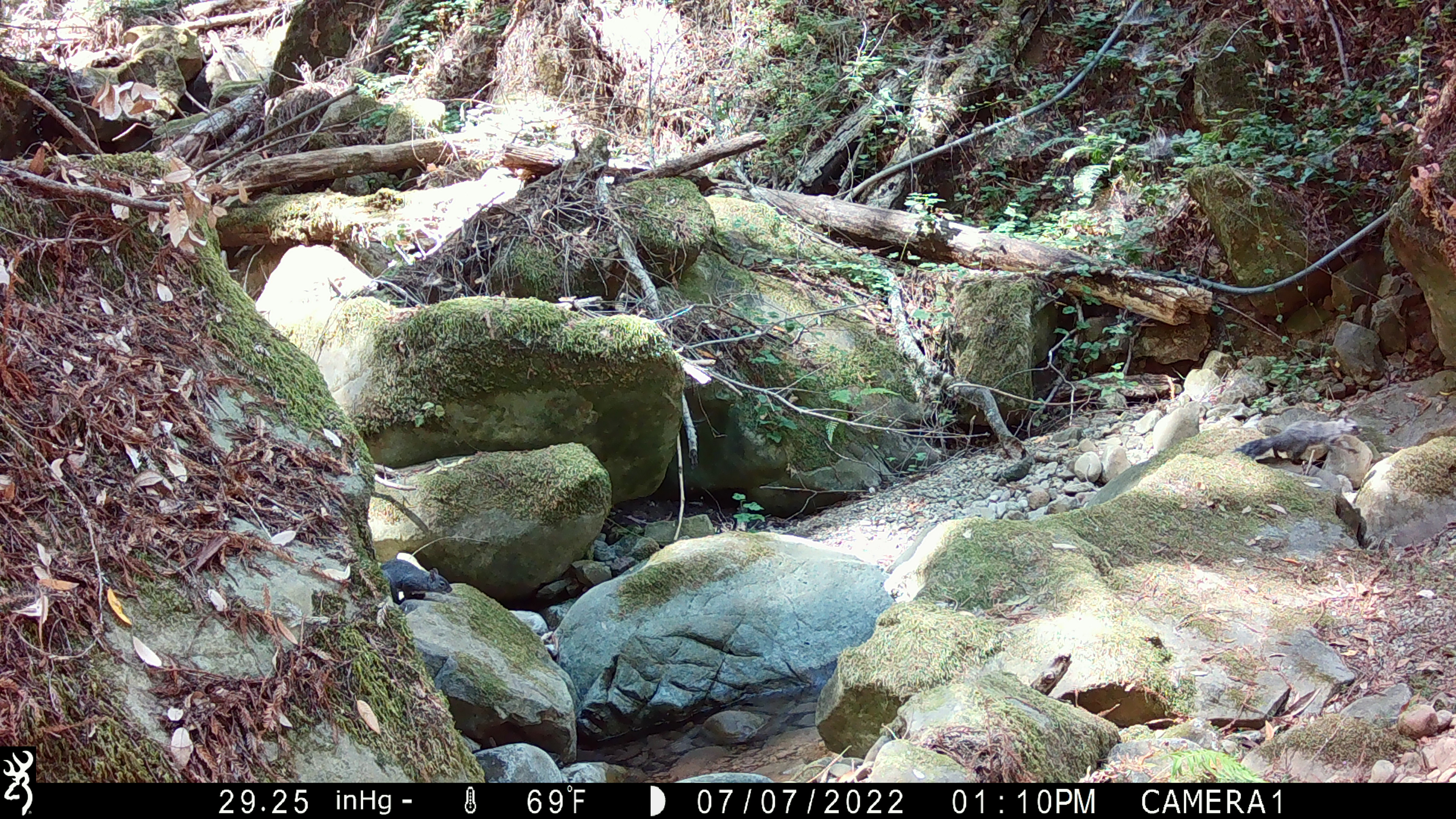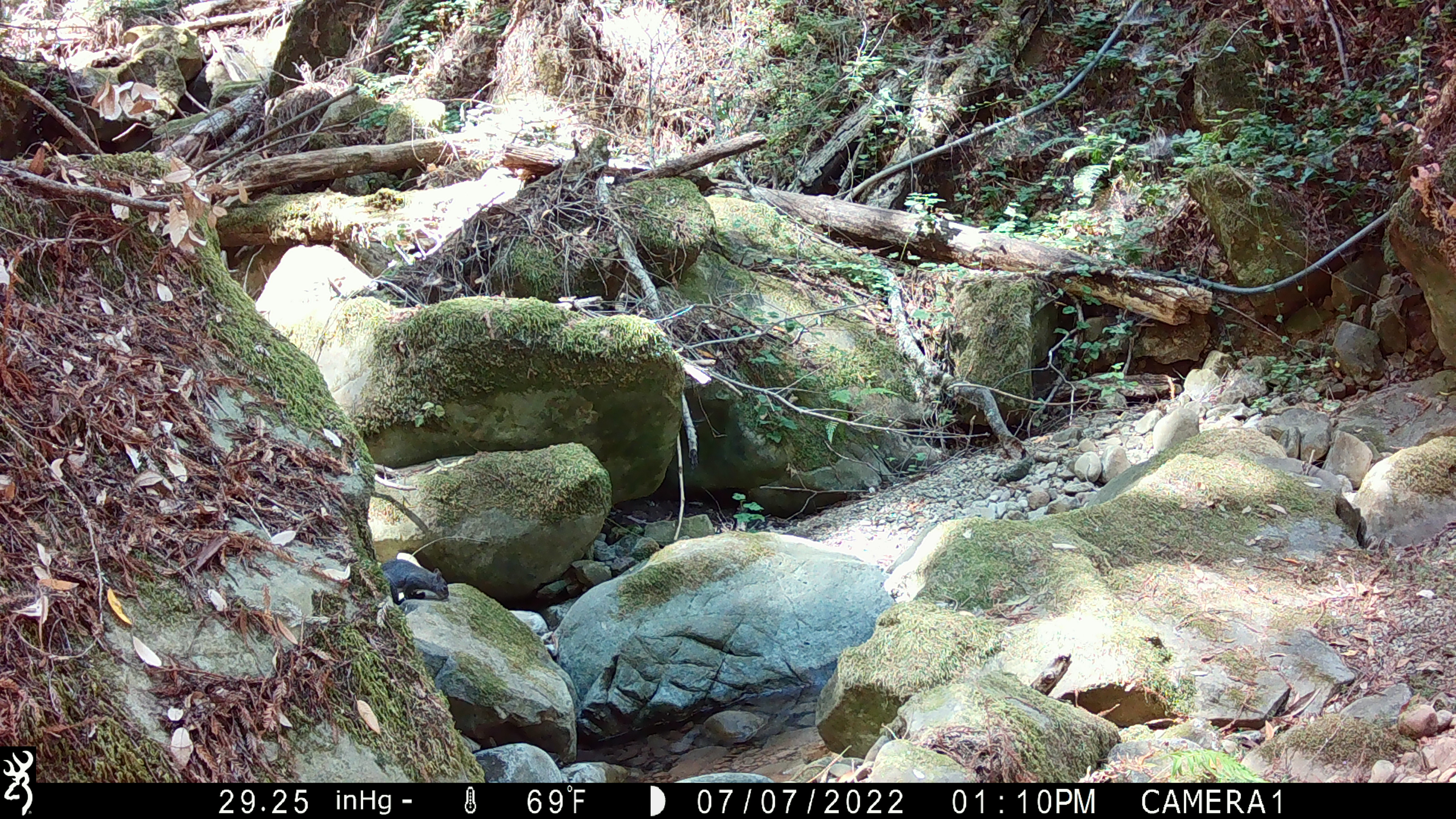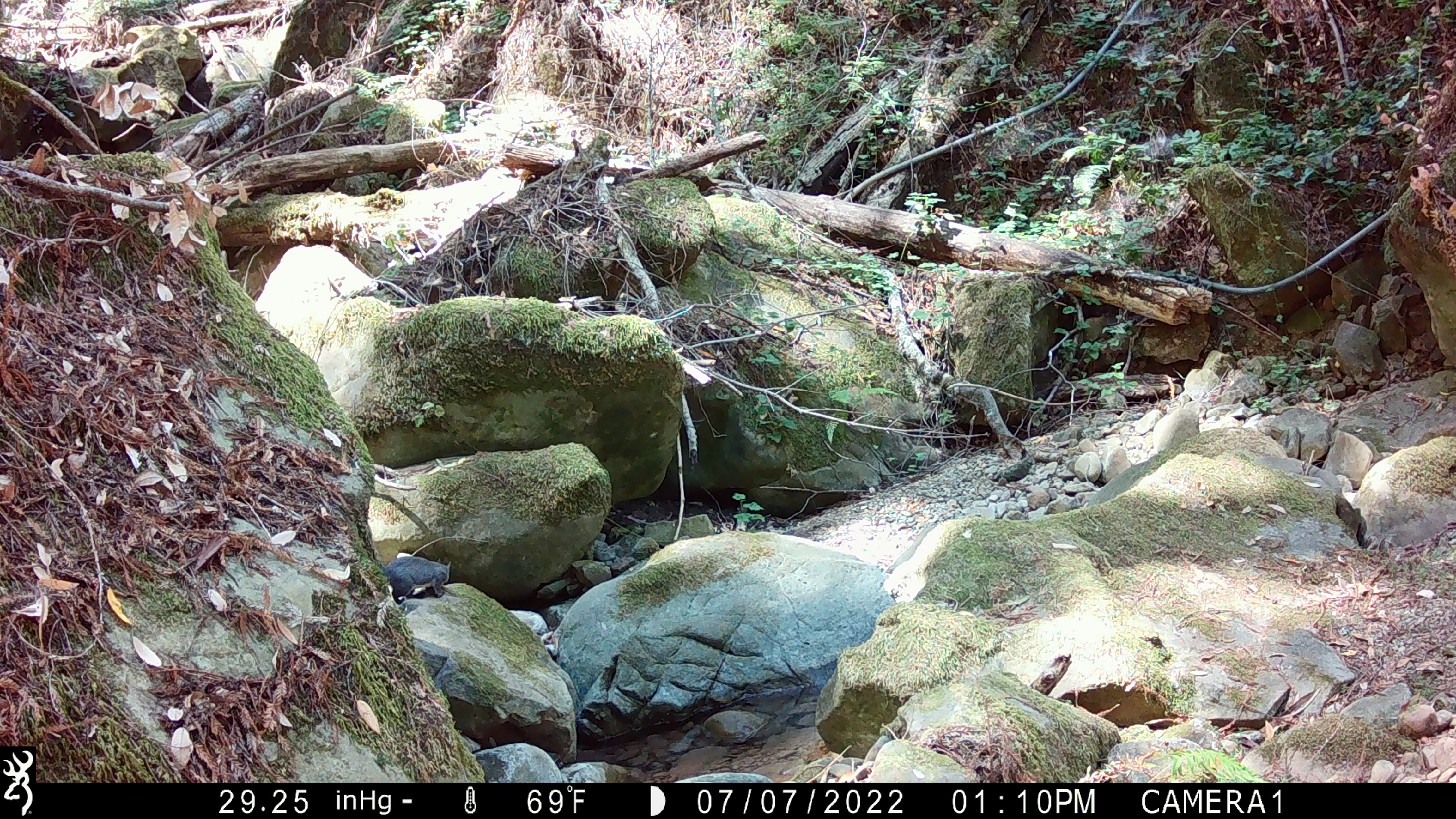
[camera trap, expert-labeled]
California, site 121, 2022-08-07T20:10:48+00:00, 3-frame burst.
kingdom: Animalia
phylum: Chordata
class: Mammalia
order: Rodentia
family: Sciuridae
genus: Sciurus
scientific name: Sciurus griseus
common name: western gray squirrel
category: western grey squirrel